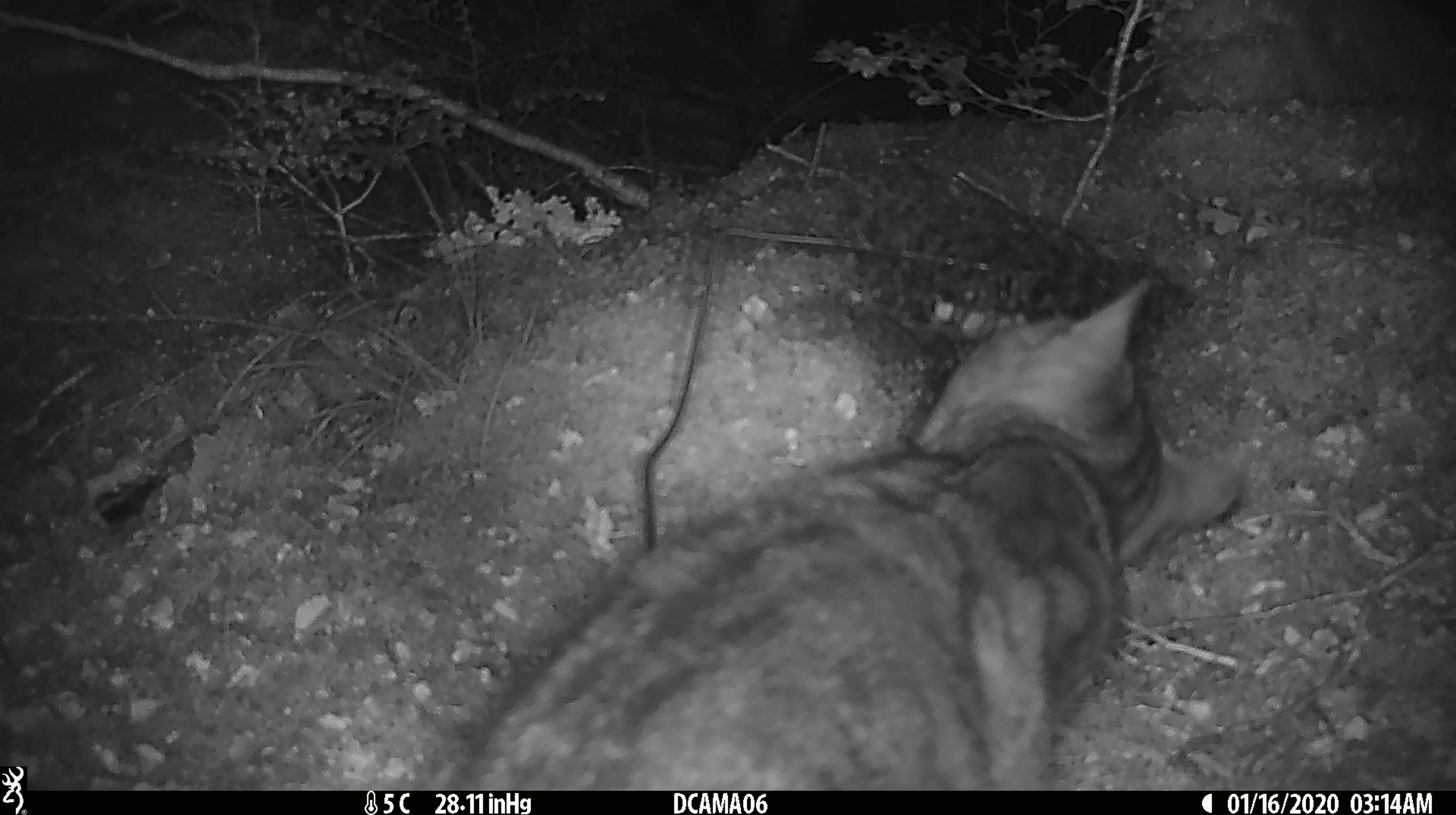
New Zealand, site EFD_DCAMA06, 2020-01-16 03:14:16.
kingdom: Animalia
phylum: Chordata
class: Mammalia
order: Carnivora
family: Felidae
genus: Felis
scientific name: Felis catus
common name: domestic cat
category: cat